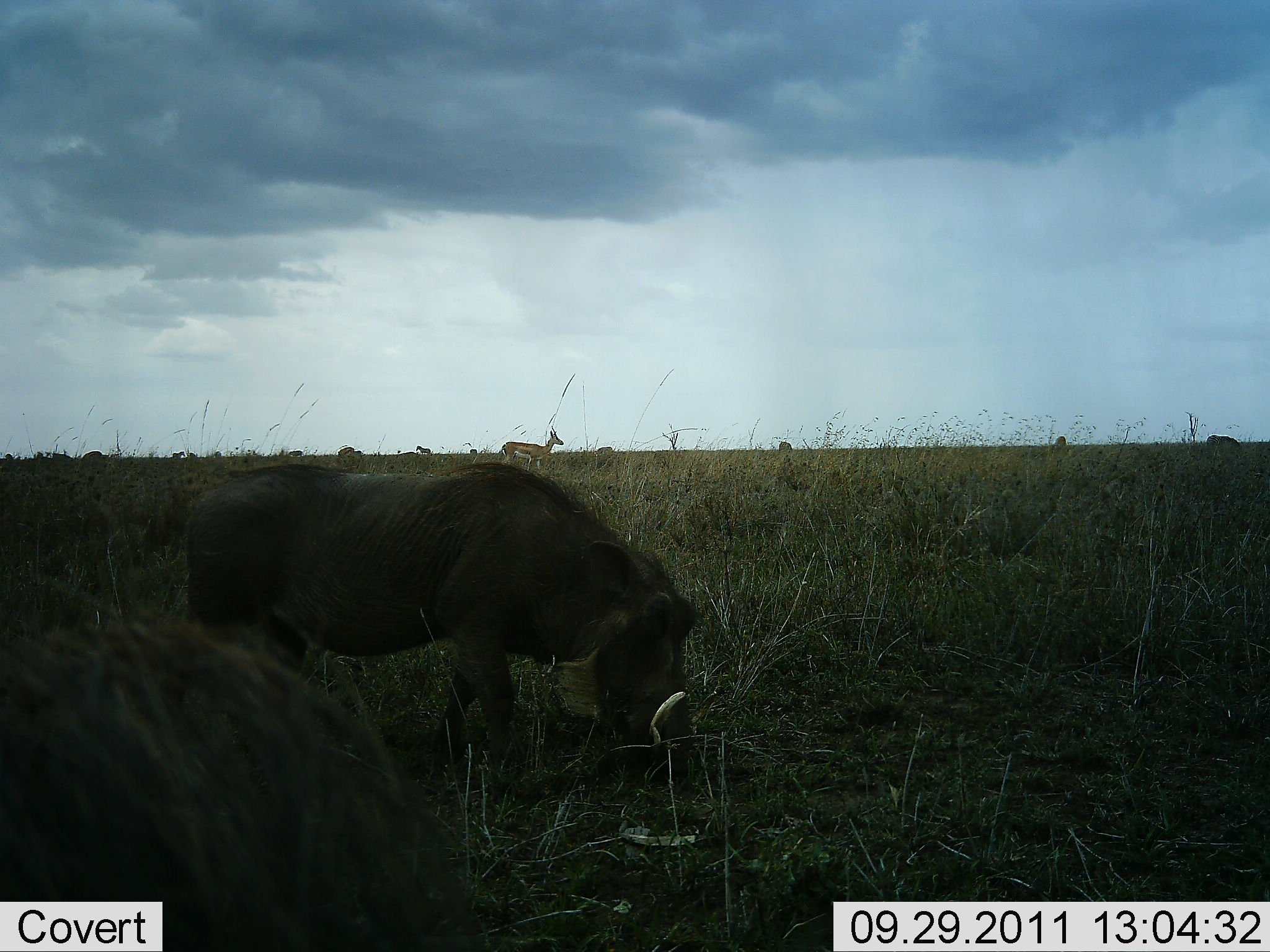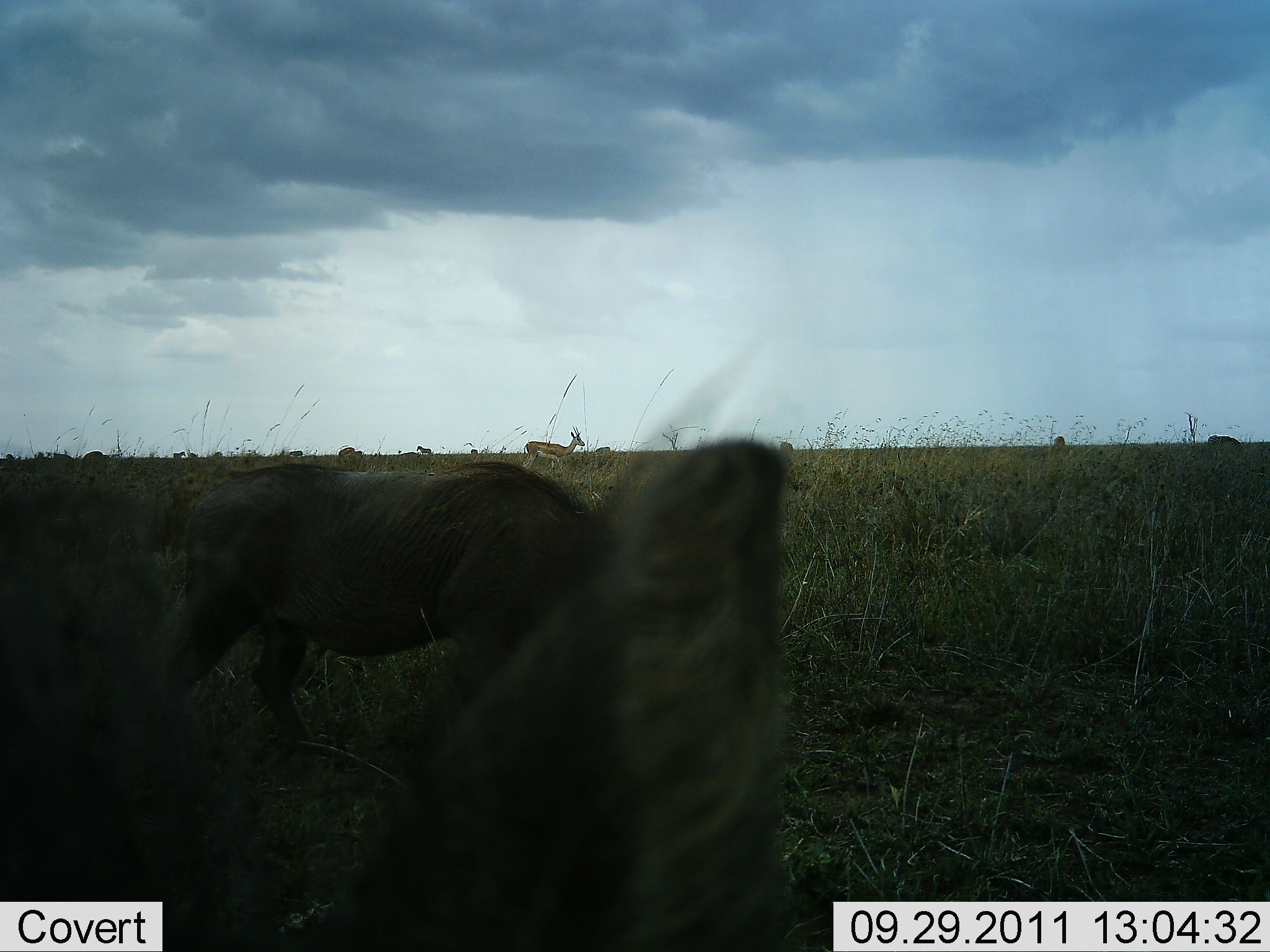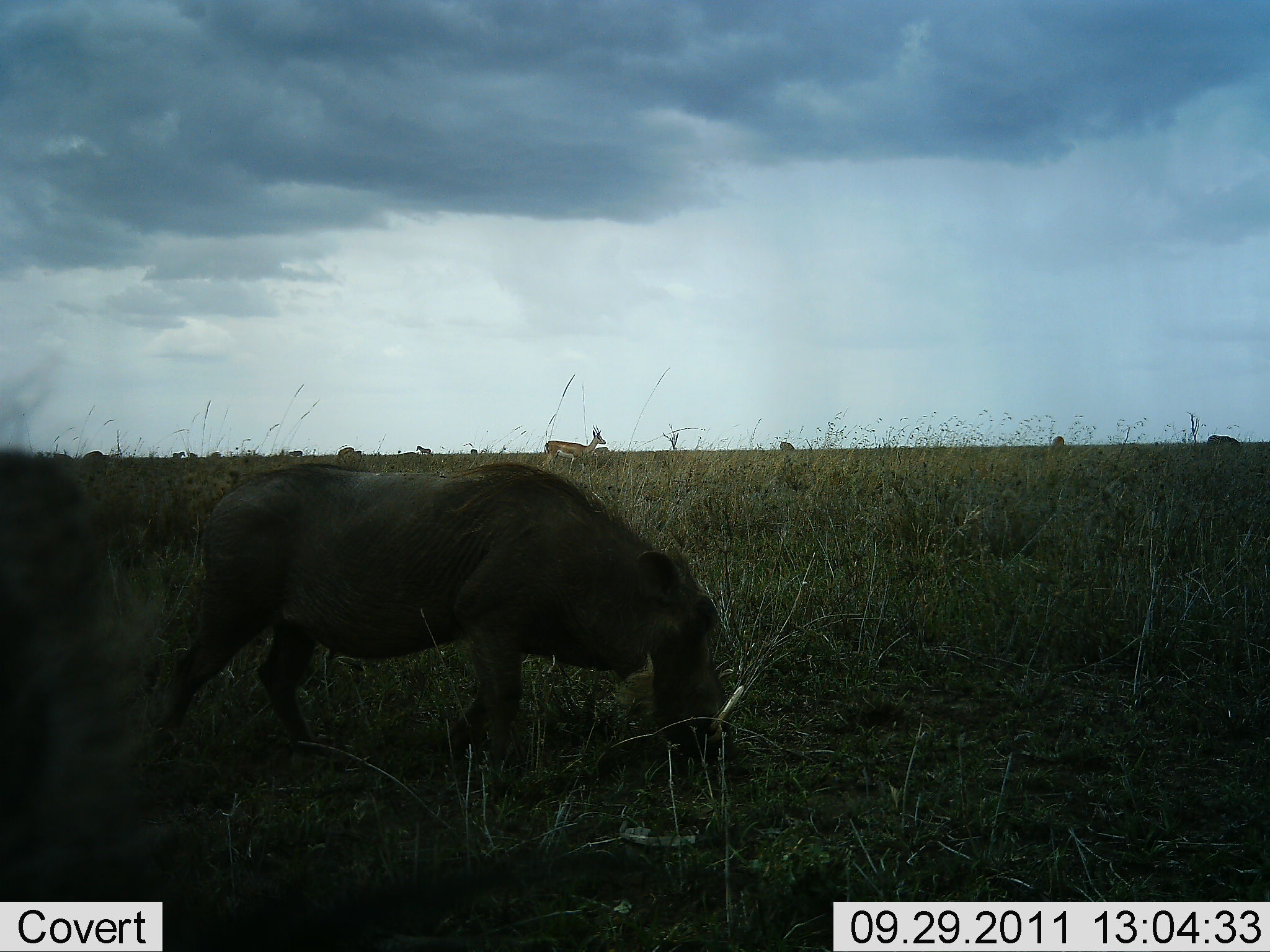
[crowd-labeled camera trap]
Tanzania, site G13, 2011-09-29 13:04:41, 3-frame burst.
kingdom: Animalia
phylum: Chordata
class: Mammalia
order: Artiodactyla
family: Bovidae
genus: Eudorcas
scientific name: Eudorcas thomsonii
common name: thomson's gazelle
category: gazellethomsons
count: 1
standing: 54%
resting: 0%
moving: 62%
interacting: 0%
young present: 0%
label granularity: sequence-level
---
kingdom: Animalia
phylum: Chordata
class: Mammalia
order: Artiodactyla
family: Suidae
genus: Phacochoerus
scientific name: Phacochoerus africanus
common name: warthog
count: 2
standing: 23%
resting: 0%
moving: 36%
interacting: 0%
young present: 0%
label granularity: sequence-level